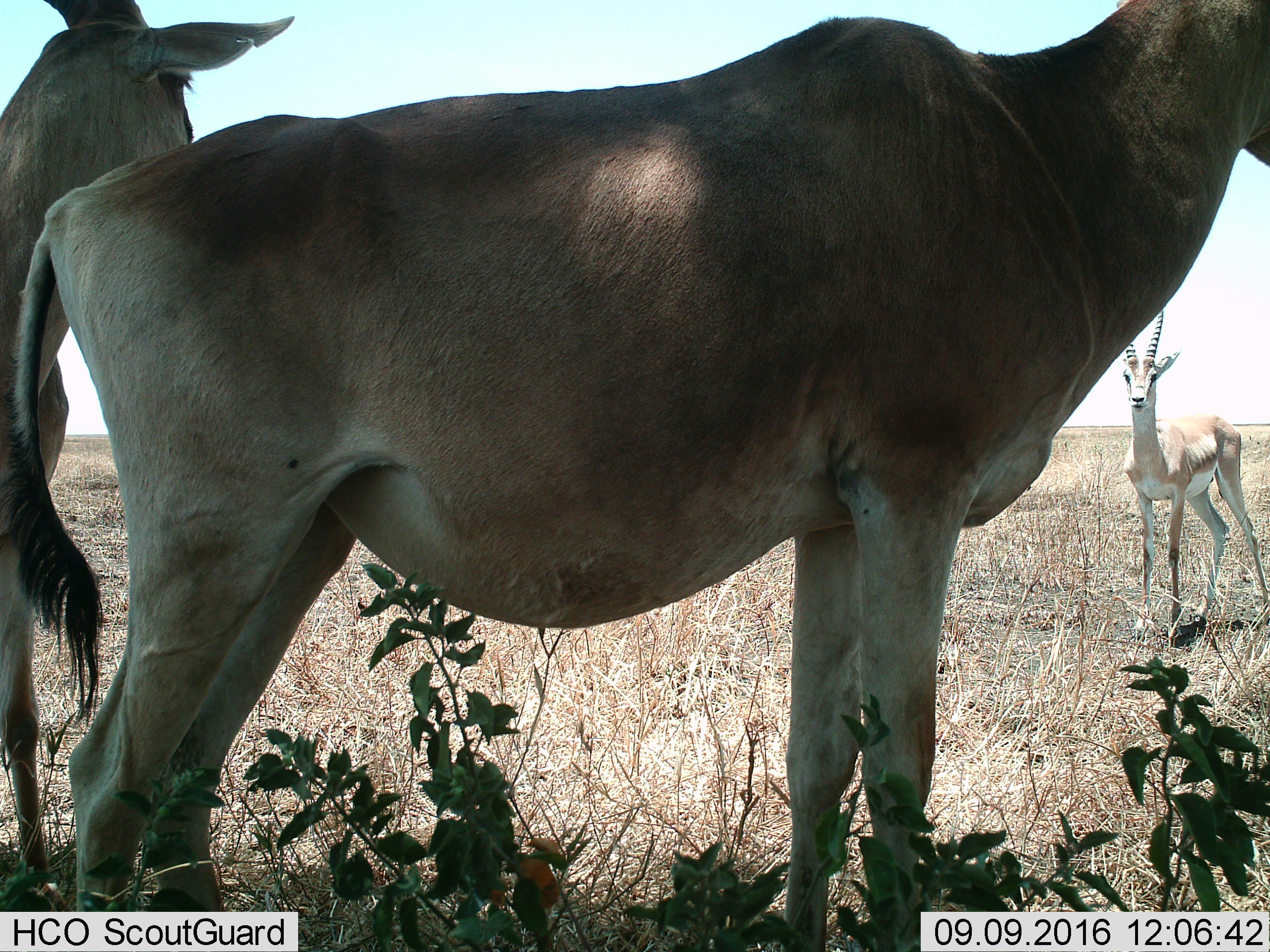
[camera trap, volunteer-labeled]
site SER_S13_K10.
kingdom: Animalia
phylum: Chordata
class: Mammalia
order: Artiodactyla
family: Bovidae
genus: Nanger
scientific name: Nanger granti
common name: grant's gazelle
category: gazellegrants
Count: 1.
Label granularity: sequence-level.